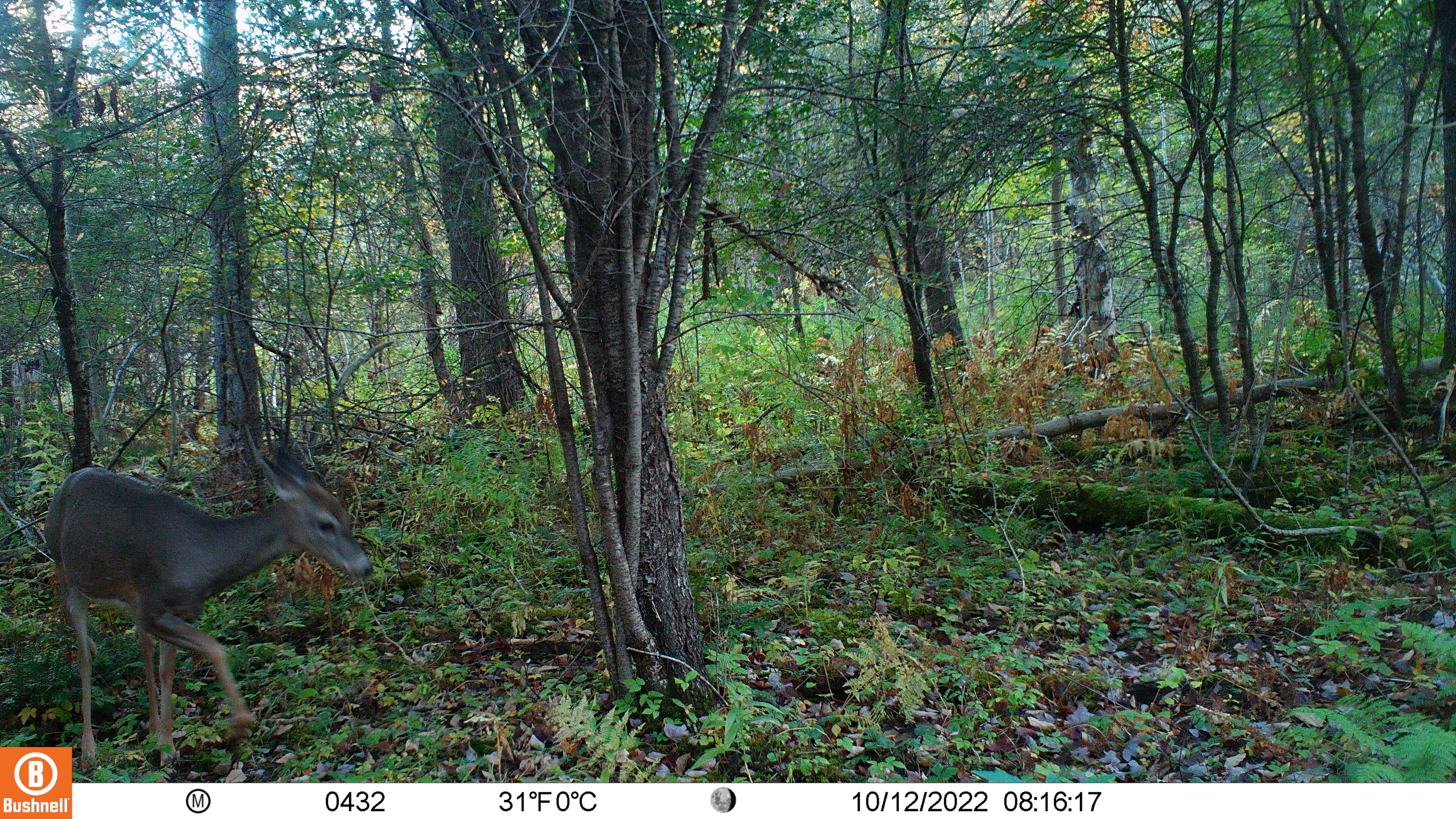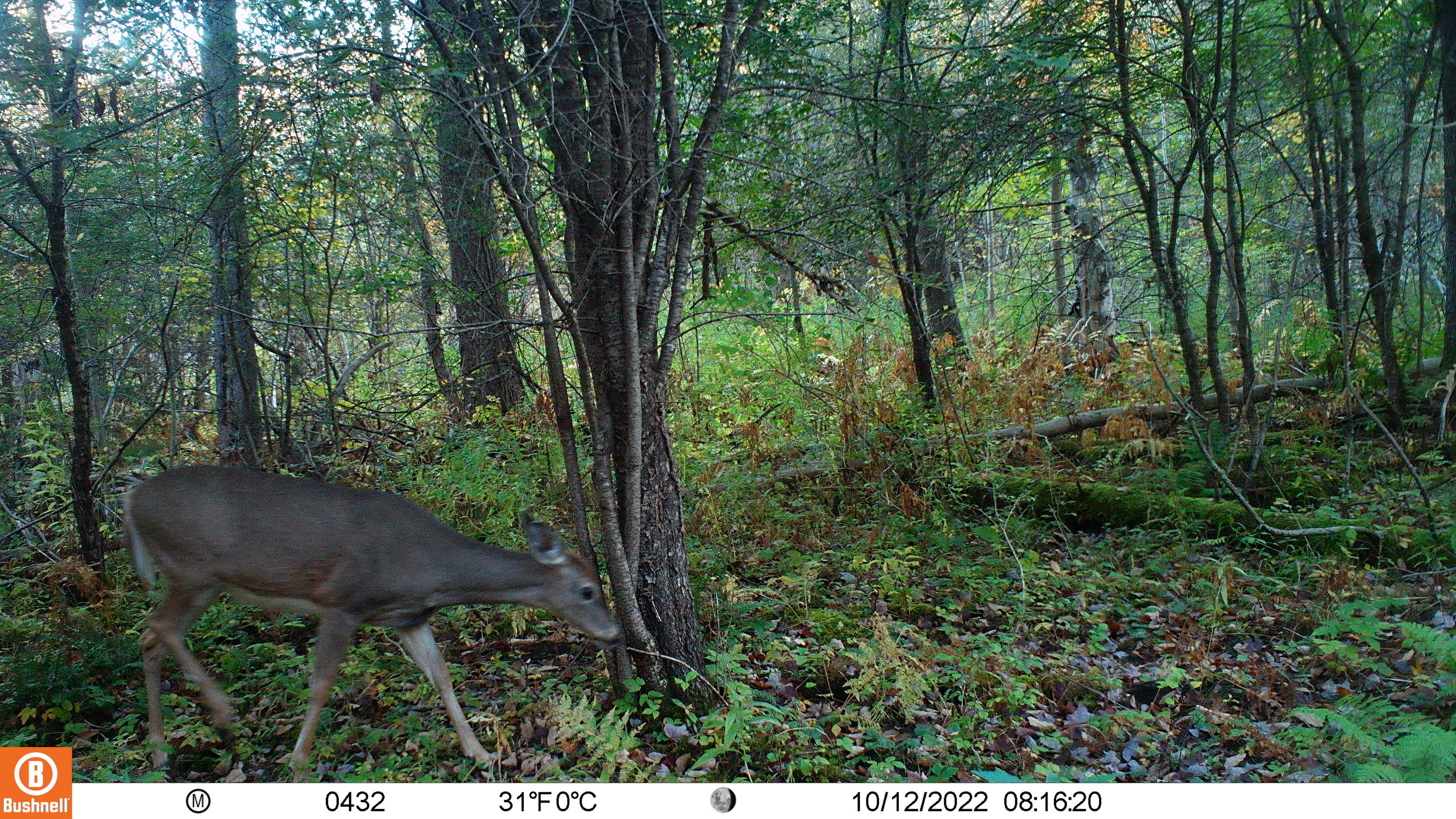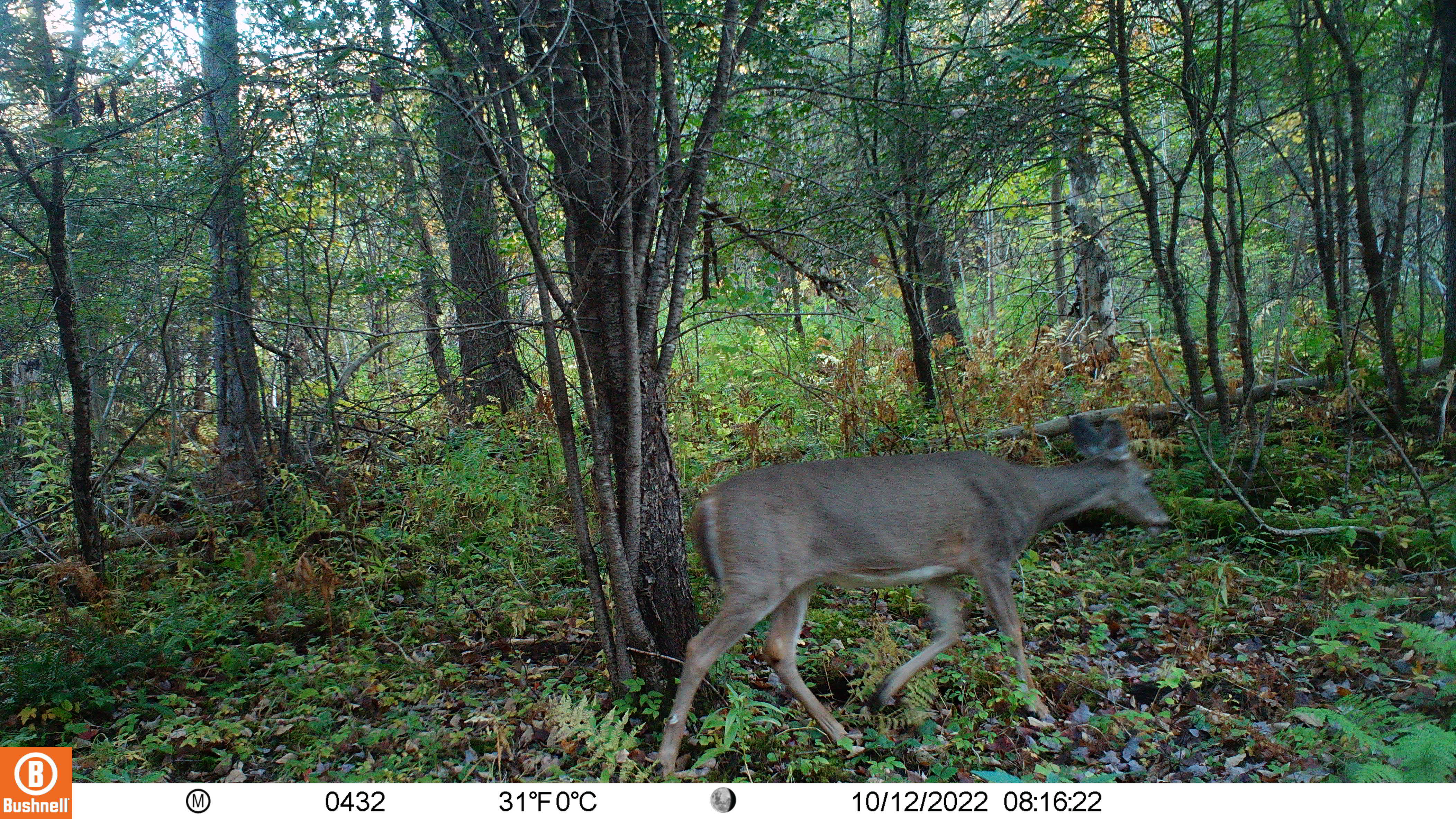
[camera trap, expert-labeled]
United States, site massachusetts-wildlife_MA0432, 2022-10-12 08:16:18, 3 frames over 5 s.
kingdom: Animalia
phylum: Chordata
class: Mammalia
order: Artiodactyla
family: Cervidae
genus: Odocoileus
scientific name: Odocoileus virginianus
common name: white-tailed deer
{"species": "white-tailed deer (Odocoileus virginianus)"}